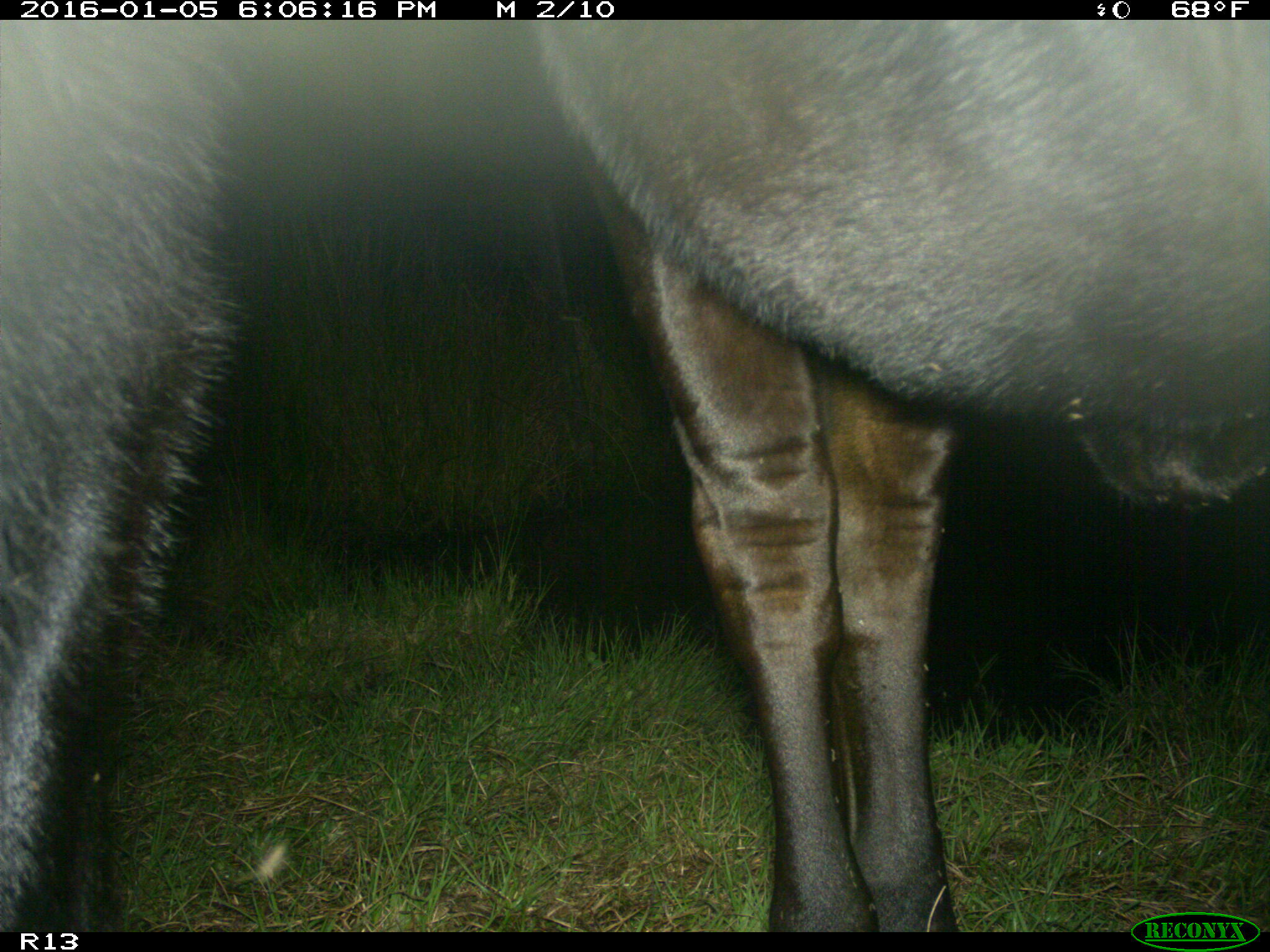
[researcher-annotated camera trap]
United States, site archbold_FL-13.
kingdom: Animalia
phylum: Chordata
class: Mammalia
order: Artiodactyla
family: Bovidae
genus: Bos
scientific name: Bos taurus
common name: domestic cow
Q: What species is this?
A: Bos taurus (domestic cow).